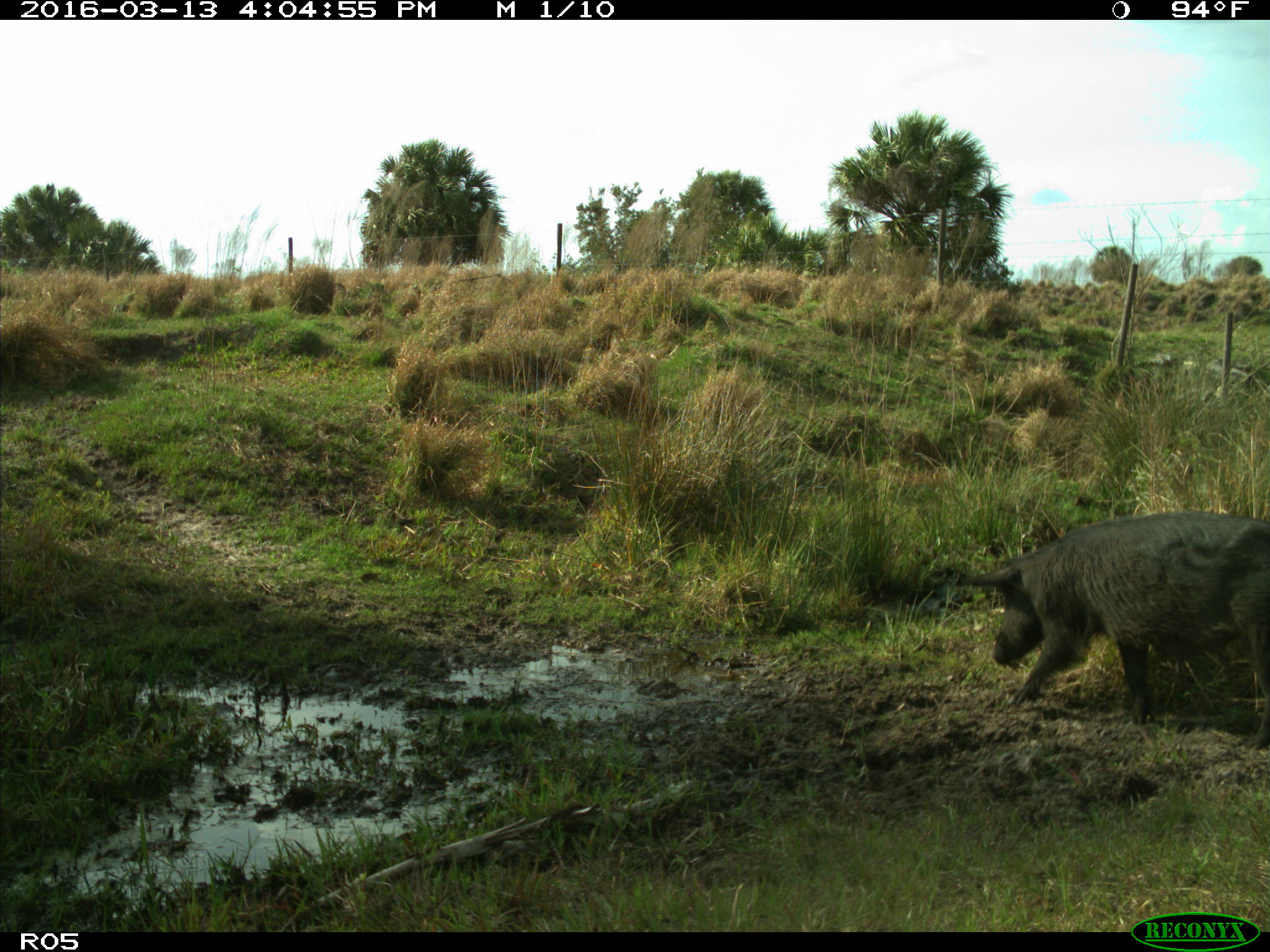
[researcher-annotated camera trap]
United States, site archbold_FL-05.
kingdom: Animalia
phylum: Chordata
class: Mammalia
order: Artiodactyla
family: Suidae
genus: Sus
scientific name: Sus scrofa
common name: wild boar